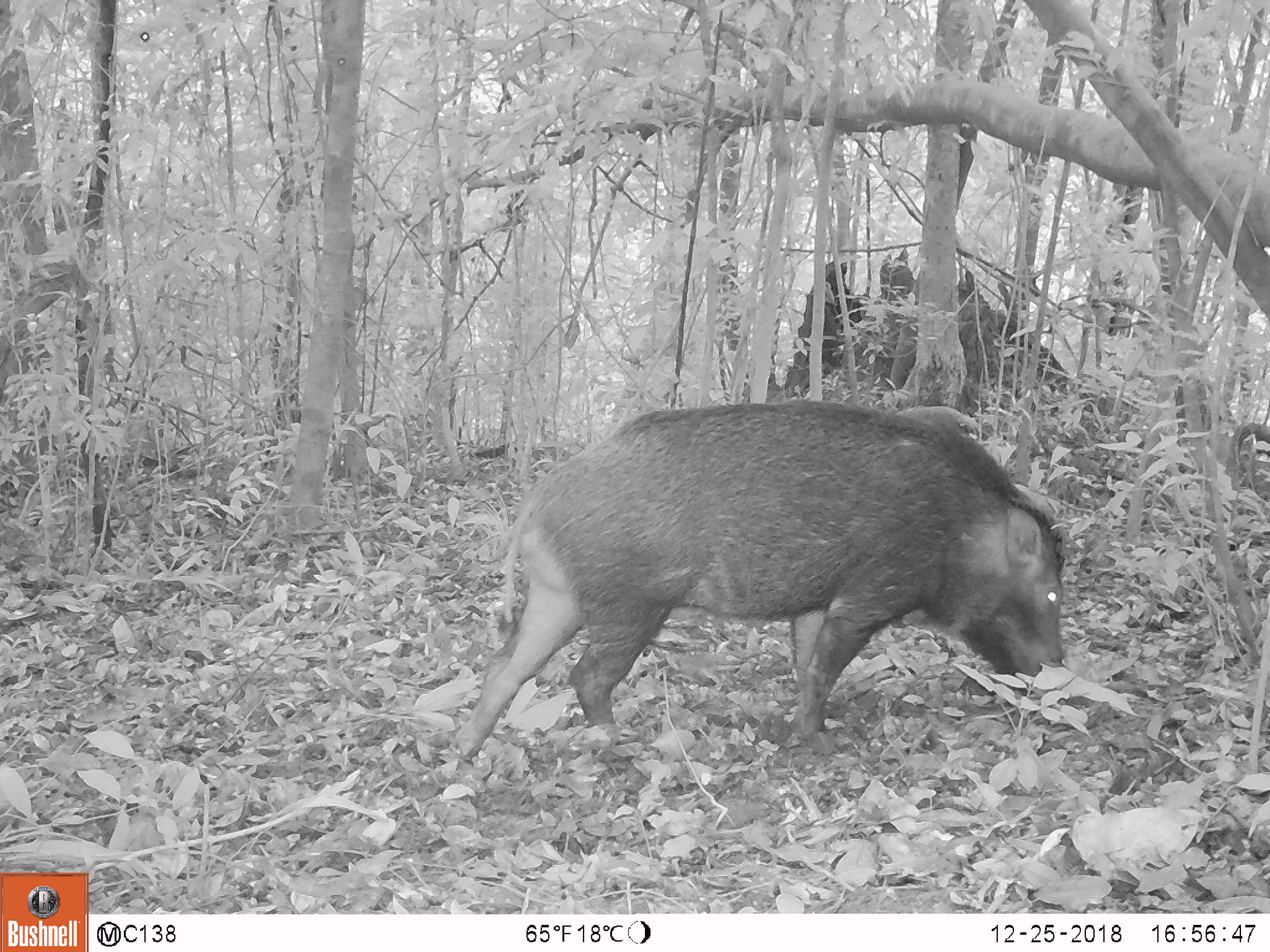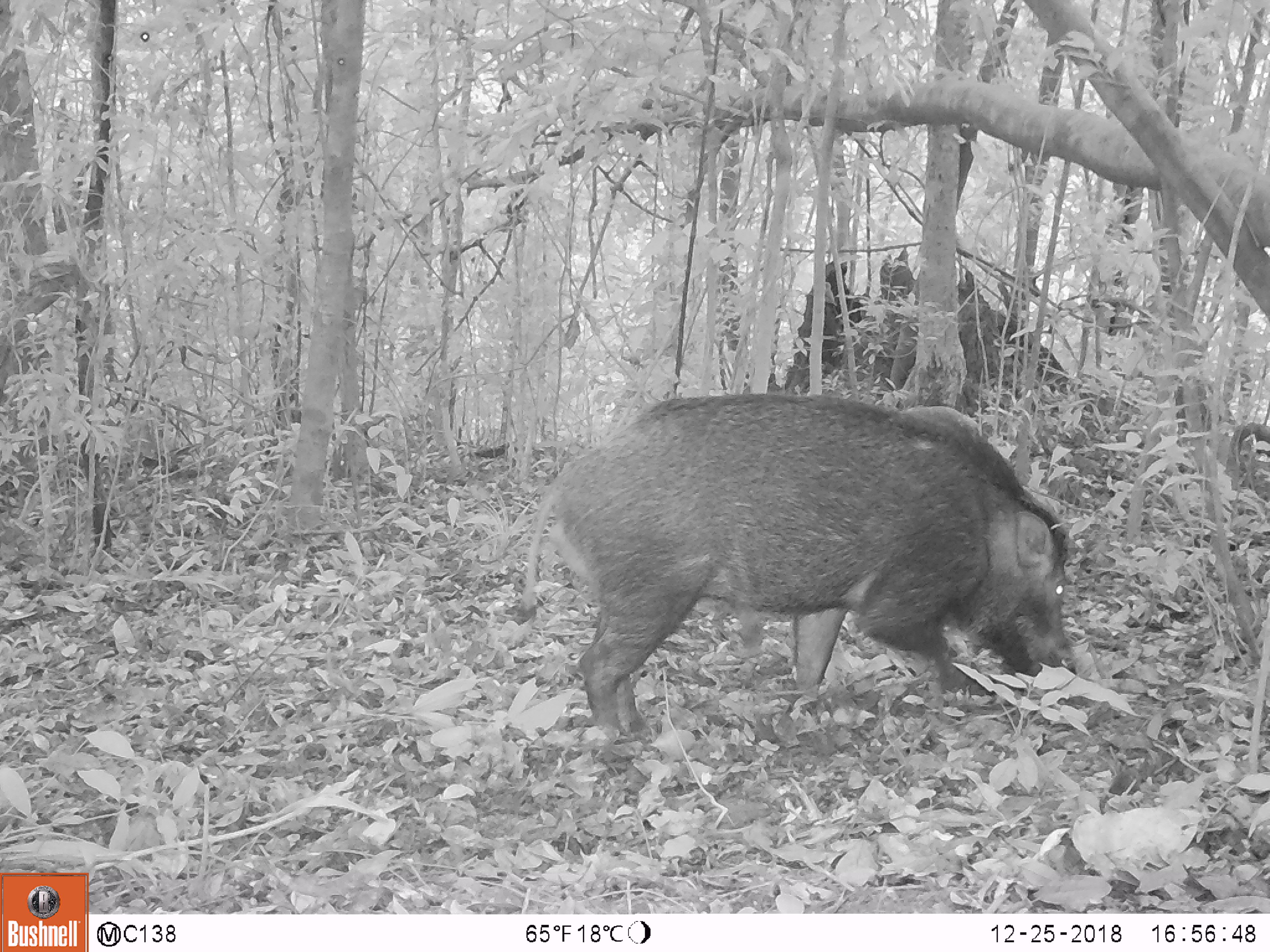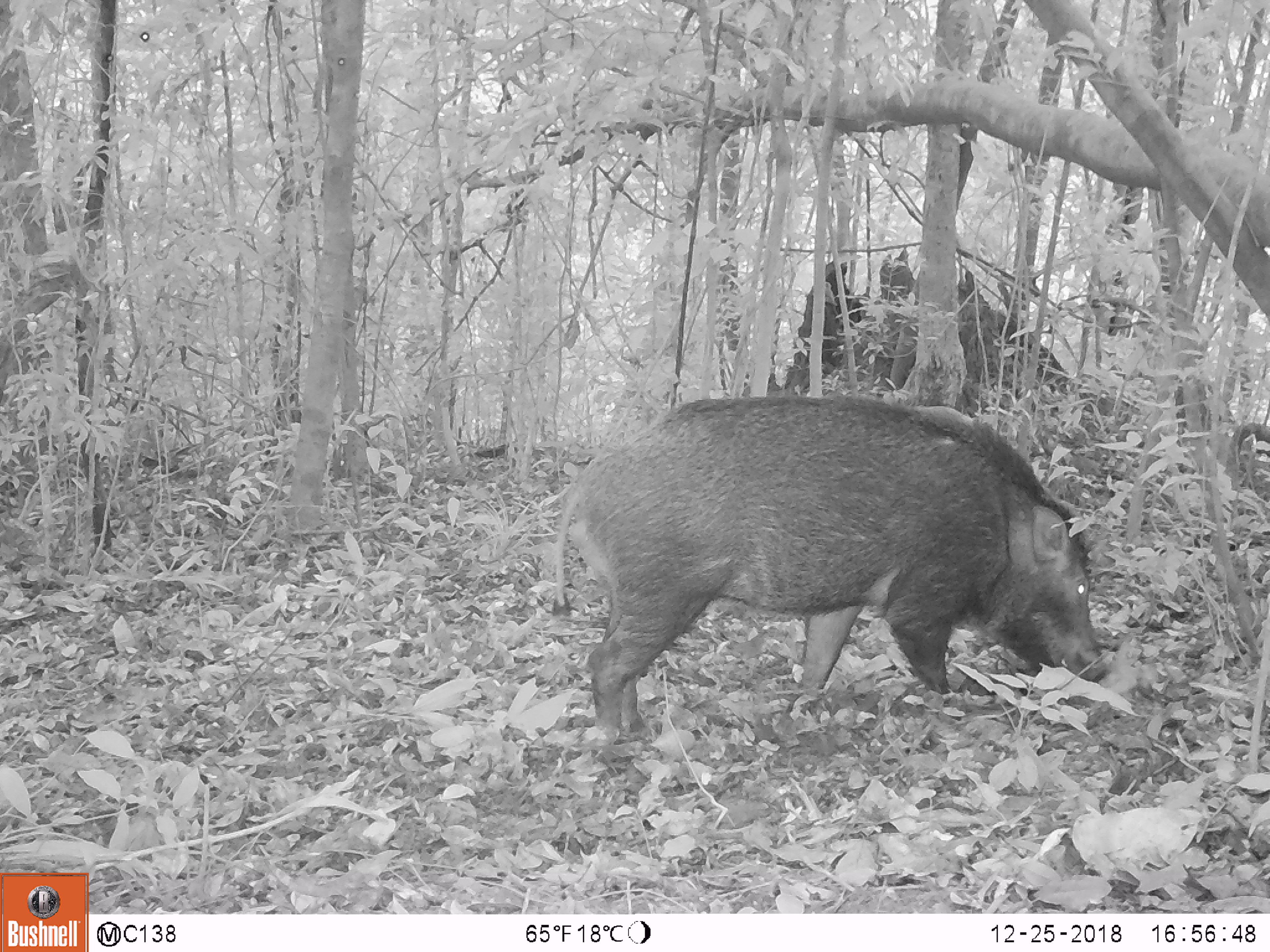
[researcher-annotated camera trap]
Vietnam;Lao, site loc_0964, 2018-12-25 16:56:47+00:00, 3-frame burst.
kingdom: Animalia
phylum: Chordata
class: Mammalia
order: Artiodactyla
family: Suidae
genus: Sus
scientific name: Sus scrofa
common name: eurasian wild pig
Eurasian wild pig (Sus scrofa). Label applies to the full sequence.